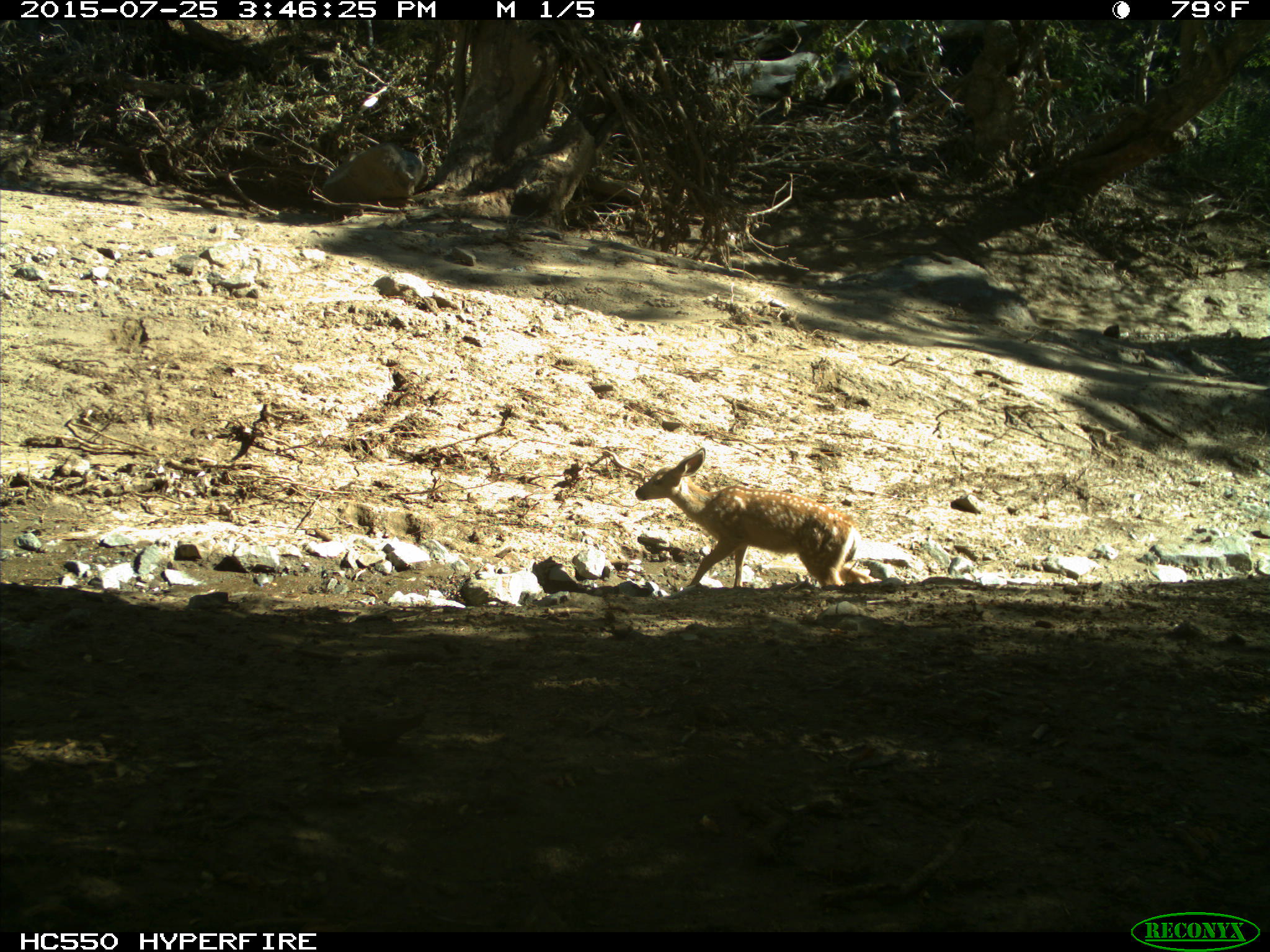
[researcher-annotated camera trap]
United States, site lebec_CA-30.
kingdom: Animalia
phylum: Chordata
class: Mammalia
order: Artiodactyla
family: Cervidae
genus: Odocoileus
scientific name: Odocoileus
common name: deer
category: unidentified deer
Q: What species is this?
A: Unidentified deer (deer) (Odocoileus).